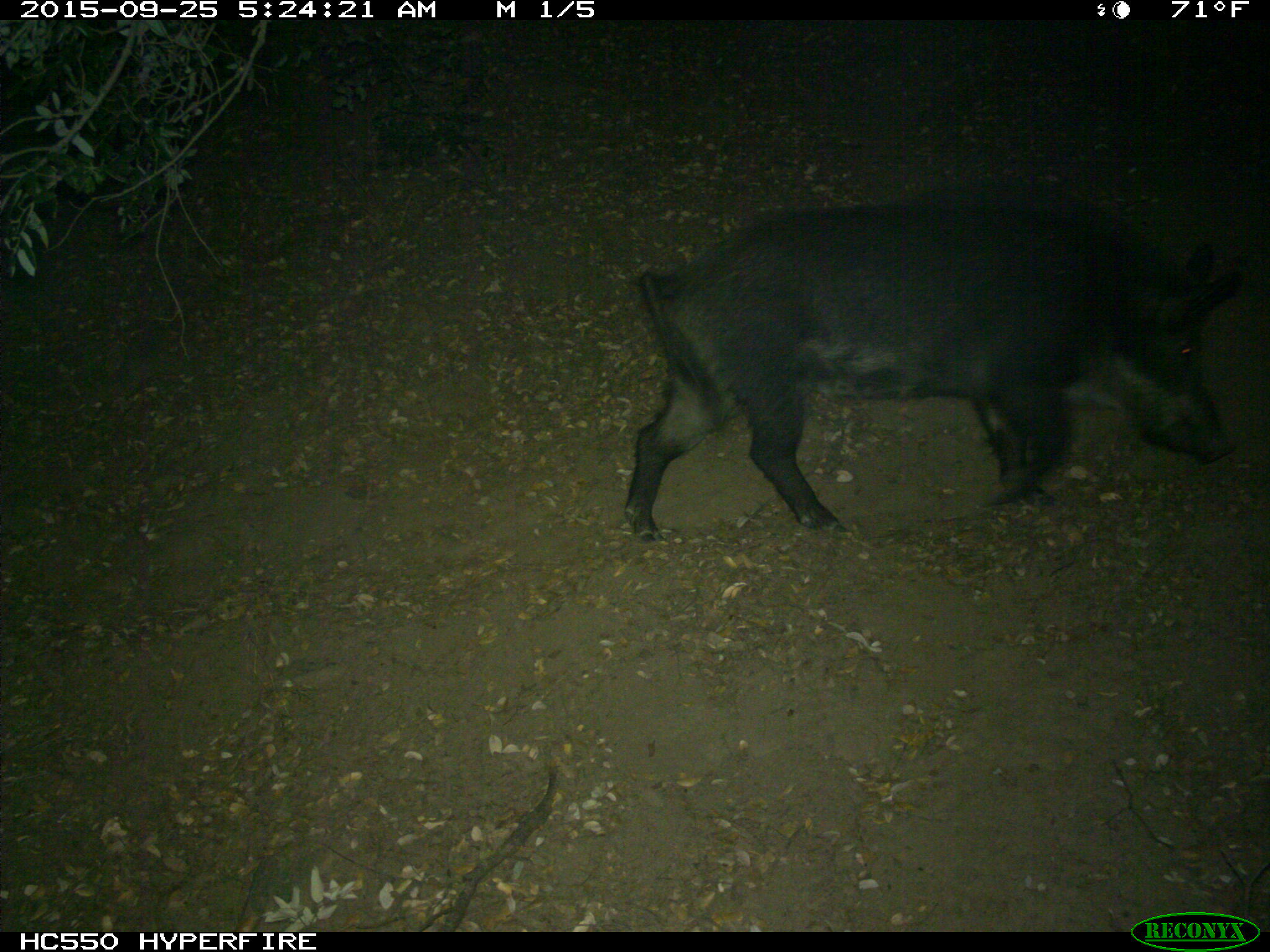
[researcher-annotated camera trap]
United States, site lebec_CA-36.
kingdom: Animalia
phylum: Chordata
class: Mammalia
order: Artiodactyla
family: Suidae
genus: Sus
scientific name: Sus scrofa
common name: wild boar